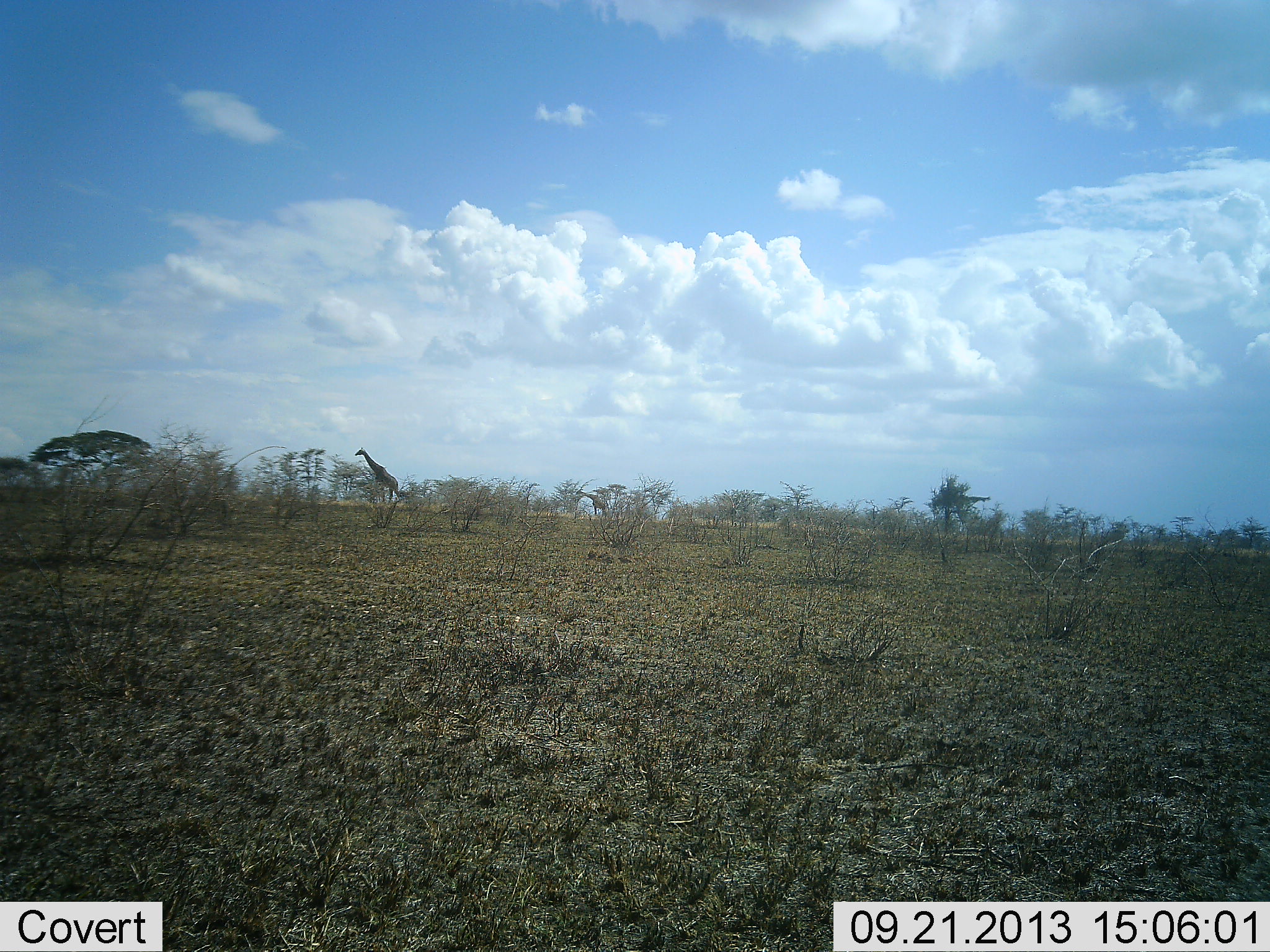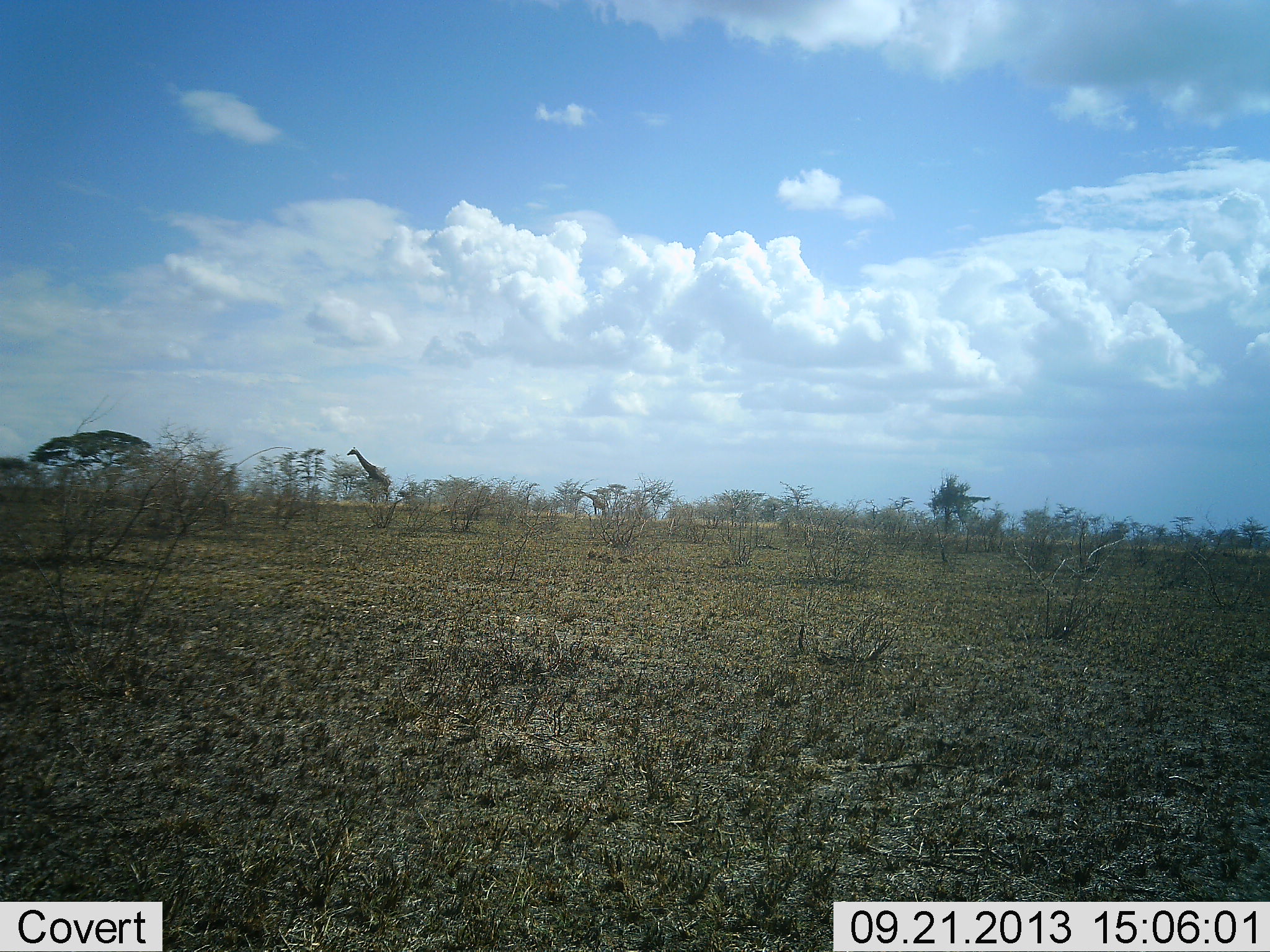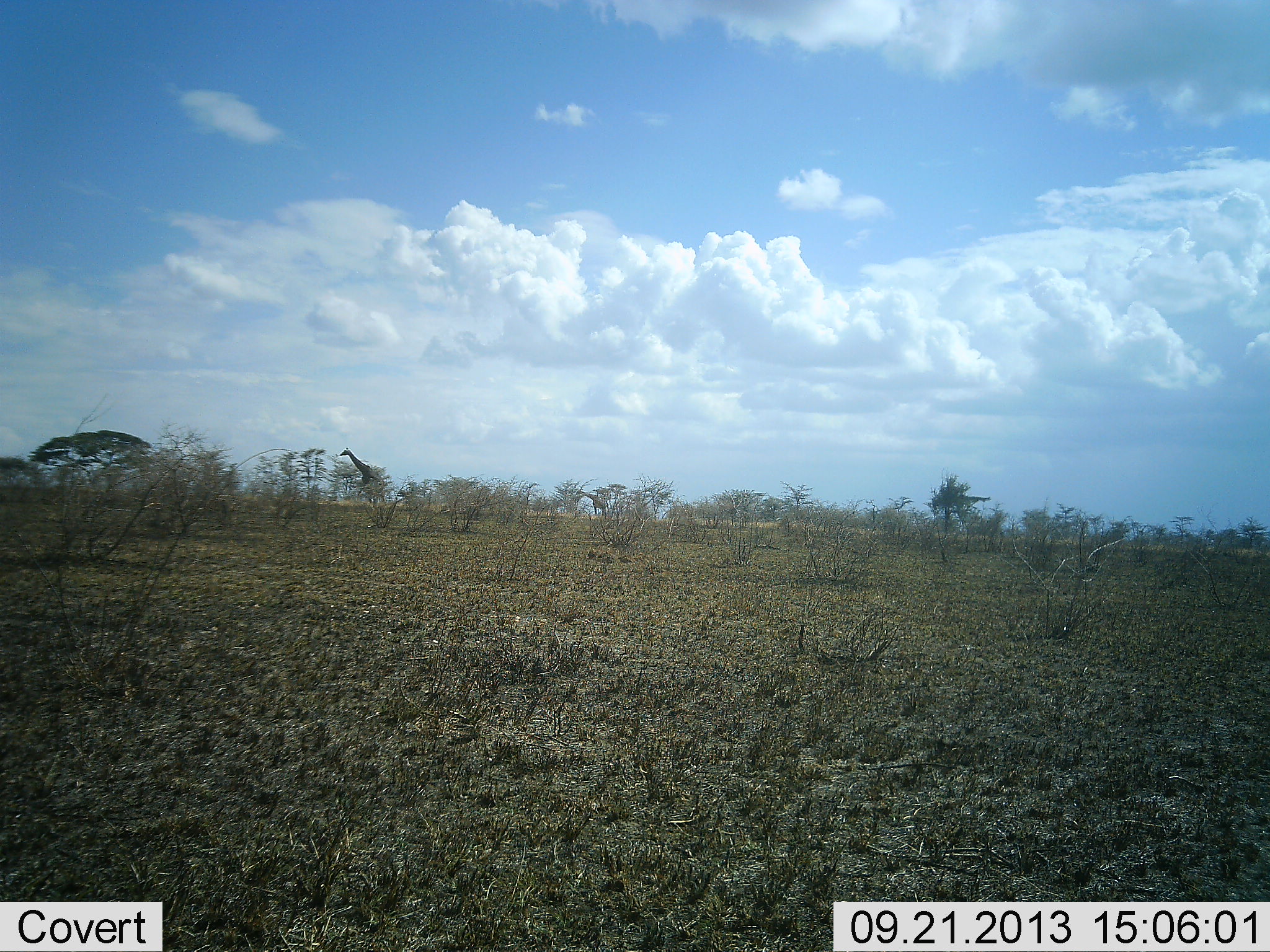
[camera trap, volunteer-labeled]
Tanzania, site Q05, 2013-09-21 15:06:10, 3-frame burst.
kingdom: Animalia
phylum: Chordata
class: Mammalia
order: Artiodactyla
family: Giraffidae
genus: Giraffa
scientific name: Giraffa camelopardalis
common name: giraffe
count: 1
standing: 13%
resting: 0%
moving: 100%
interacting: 0%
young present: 0%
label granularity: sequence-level